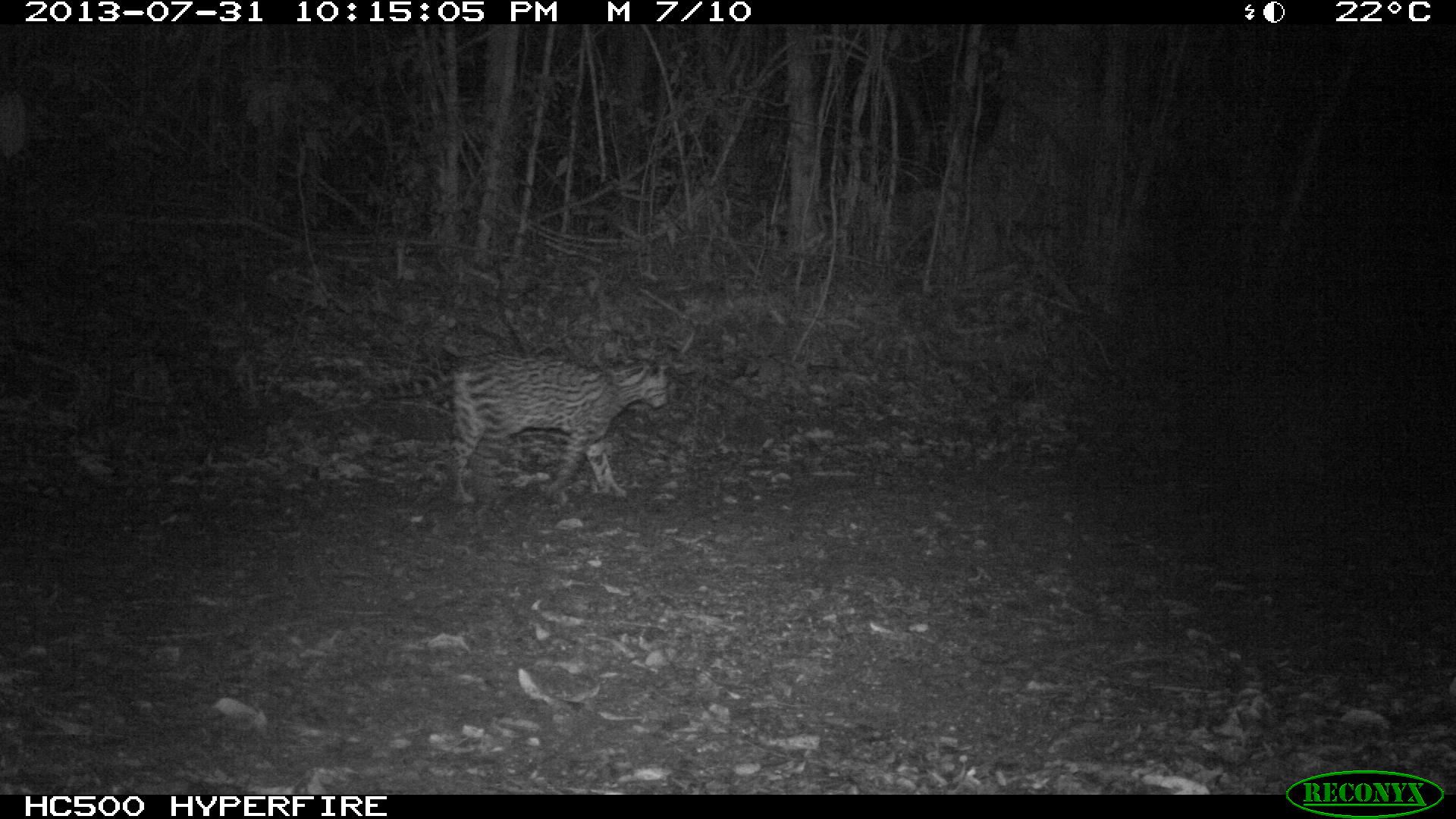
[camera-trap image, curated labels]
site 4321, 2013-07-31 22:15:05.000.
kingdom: Animalia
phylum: Chordata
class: Mammalia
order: Carnivora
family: Felidae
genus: Leopardus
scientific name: Leopardus pardalis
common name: ocelot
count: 1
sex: female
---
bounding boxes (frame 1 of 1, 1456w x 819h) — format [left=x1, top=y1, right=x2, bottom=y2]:
leopardus pardalis: [left=360, top=349, right=671, bottom=509]